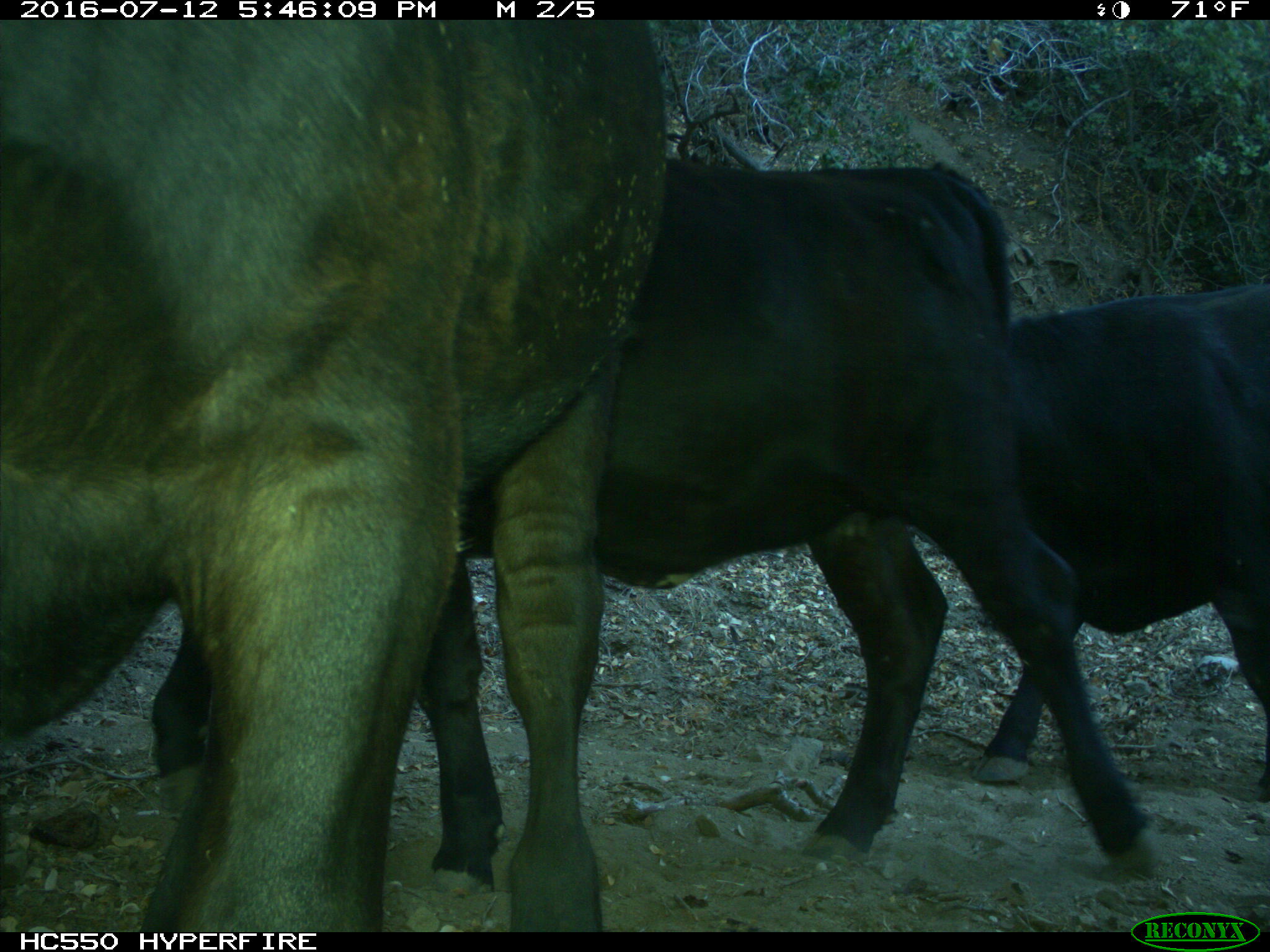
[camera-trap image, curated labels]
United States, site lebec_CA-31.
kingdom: Animalia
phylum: Chordata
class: Mammalia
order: Artiodactyla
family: Bovidae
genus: Bos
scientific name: Bos taurus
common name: domestic cow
Bos taurus (domestic cow).